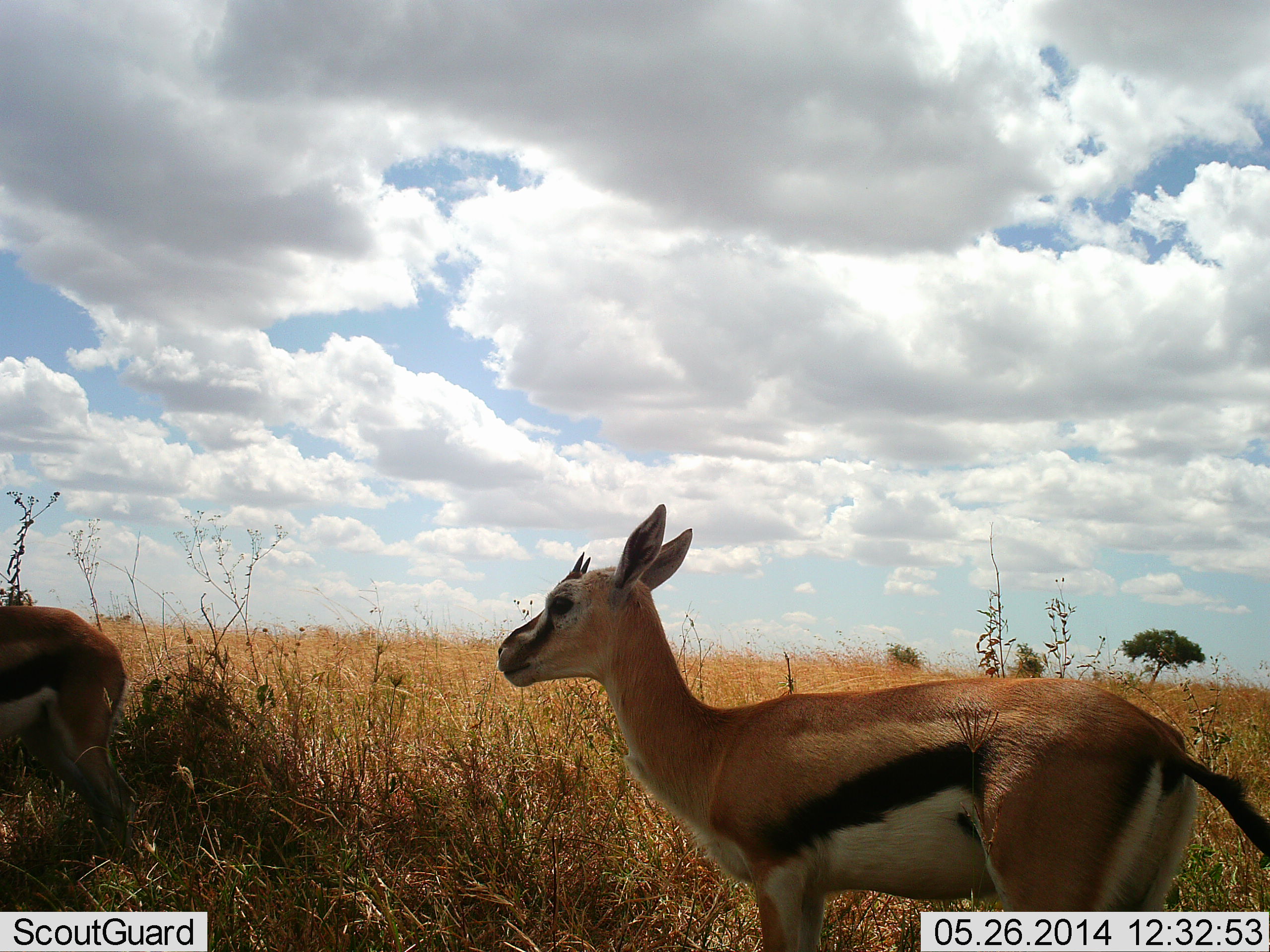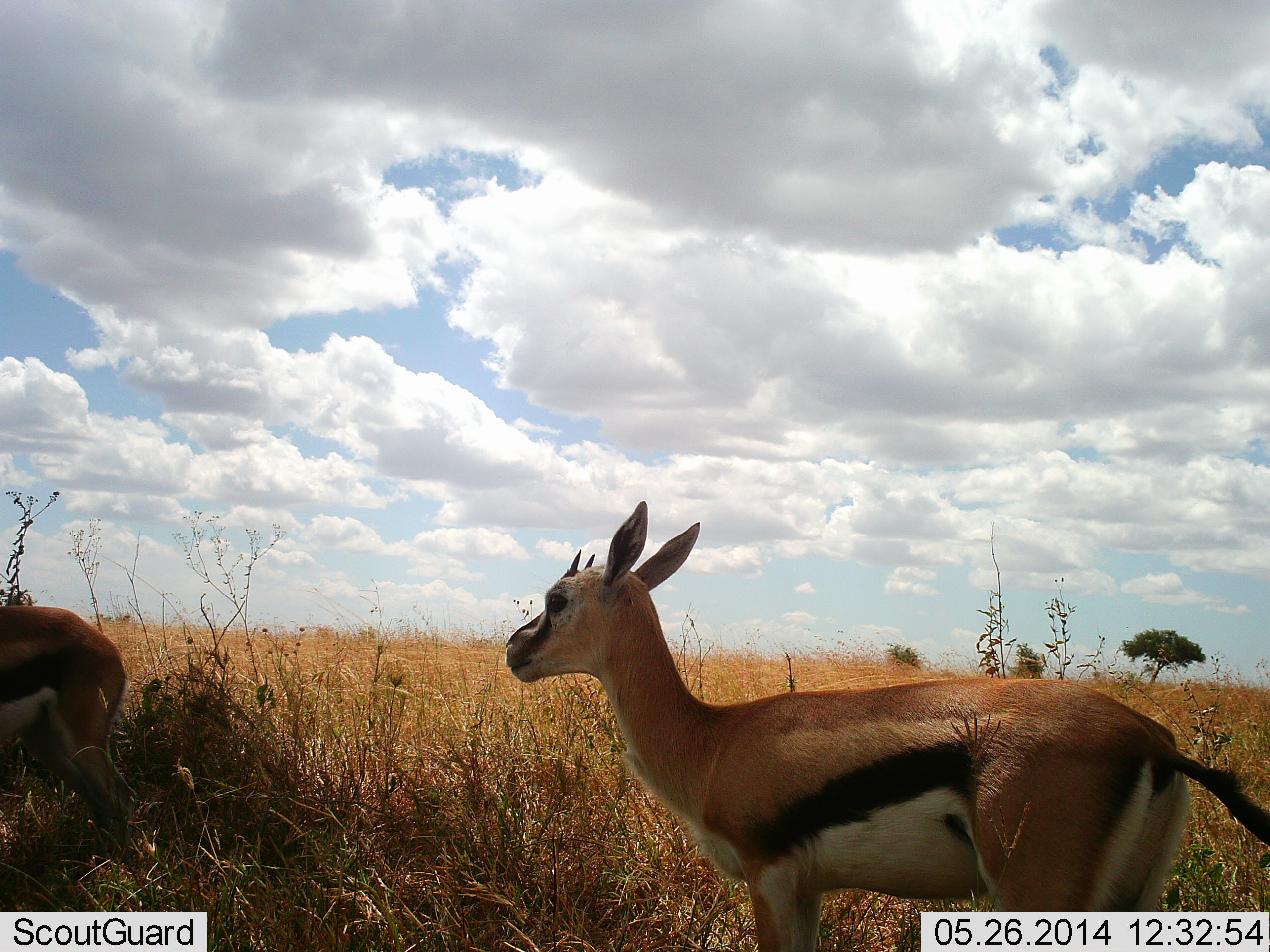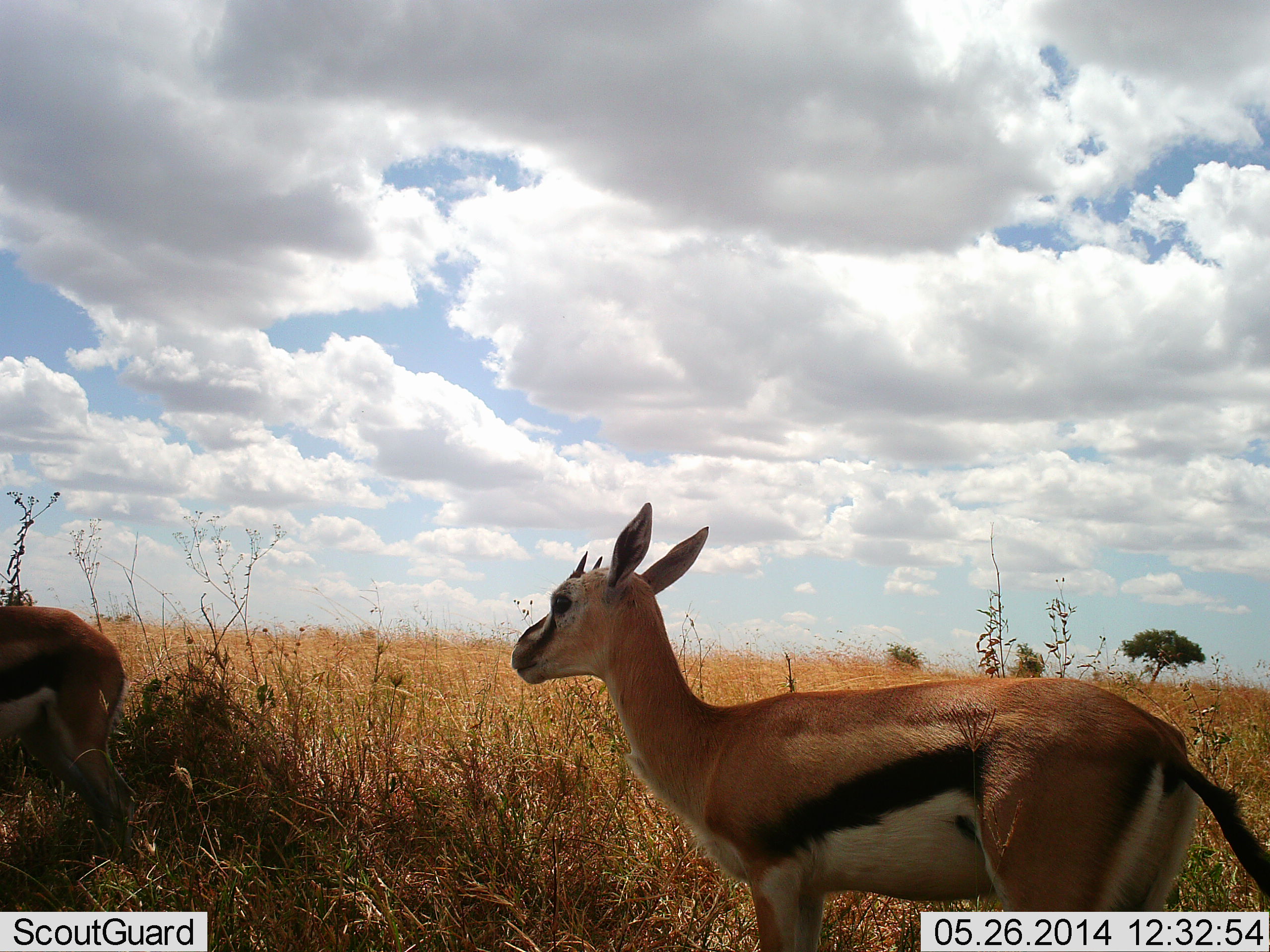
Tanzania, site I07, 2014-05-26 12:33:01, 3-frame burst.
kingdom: Animalia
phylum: Chordata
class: Mammalia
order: Artiodactyla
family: Bovidae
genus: Eudorcas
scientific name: Eudorcas thomsonii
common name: thomson's gazelle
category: gazellethomsons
Gazellethomsons (thomson's gazelle) (Eudorcas thomsonii), count 2. Behavior (volunteer vote fractions): standing 96%, resting 0%, moving 6%, interacting 0%. Young present (vote fraction): 6%. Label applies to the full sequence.